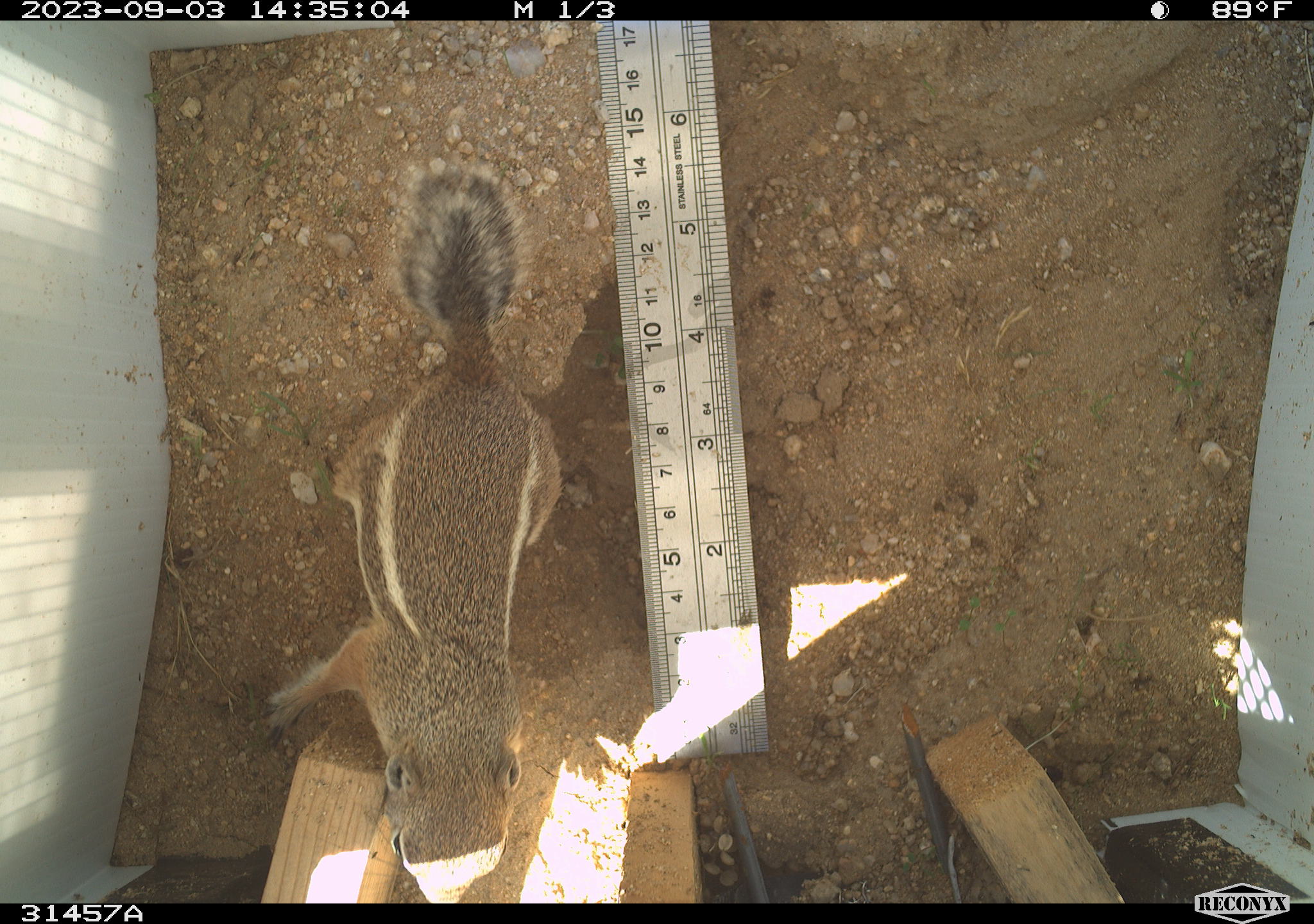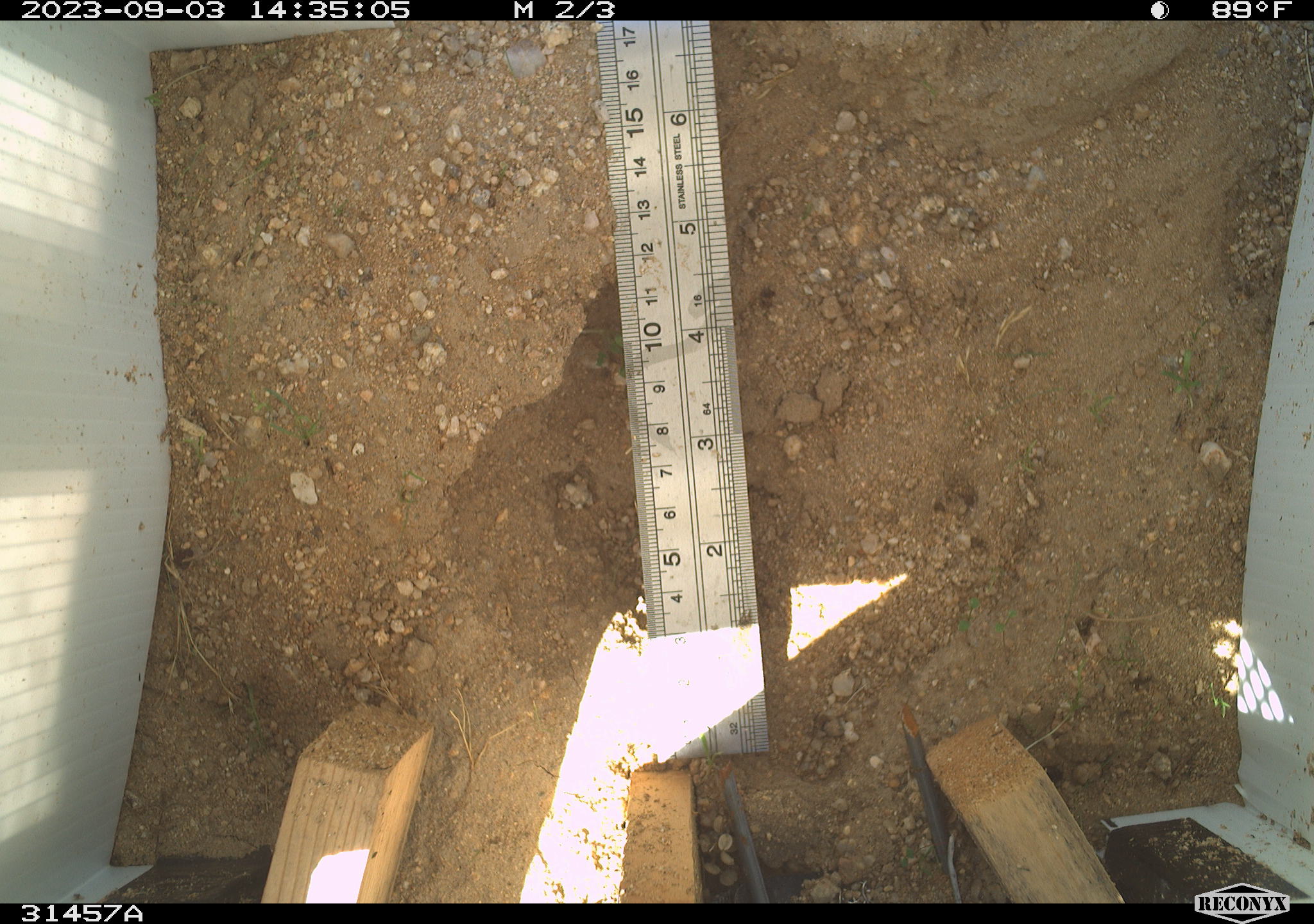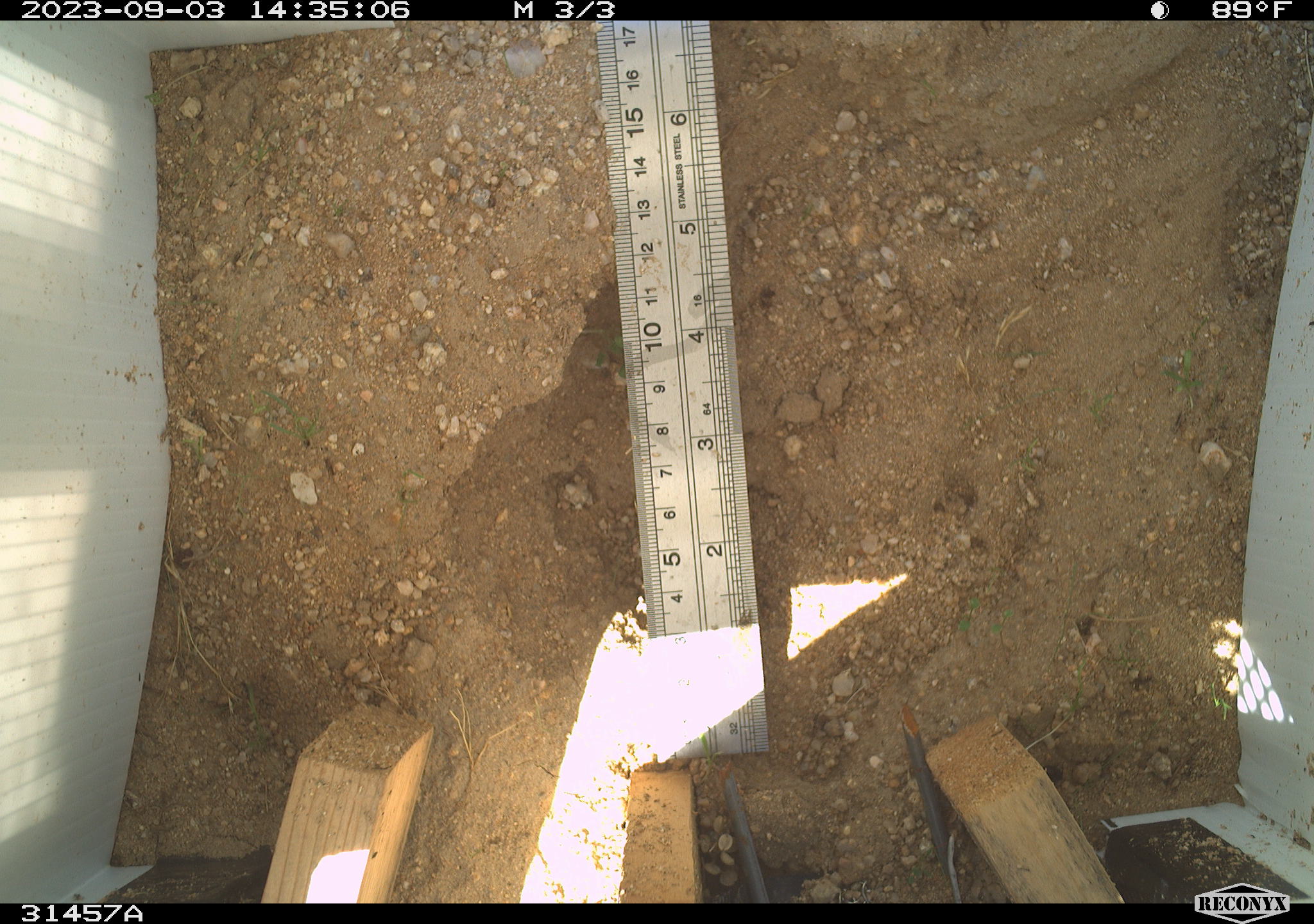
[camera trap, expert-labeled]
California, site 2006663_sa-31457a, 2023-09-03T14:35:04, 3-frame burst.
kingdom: Animalia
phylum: Chordata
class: Mammalia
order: Rodentia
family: Sciuridae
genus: Ammospermophilus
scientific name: Ammospermophilus leucurus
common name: white-tailed antelope squirrel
White-tailed antelope squirrel (Ammospermophilus leucurus).